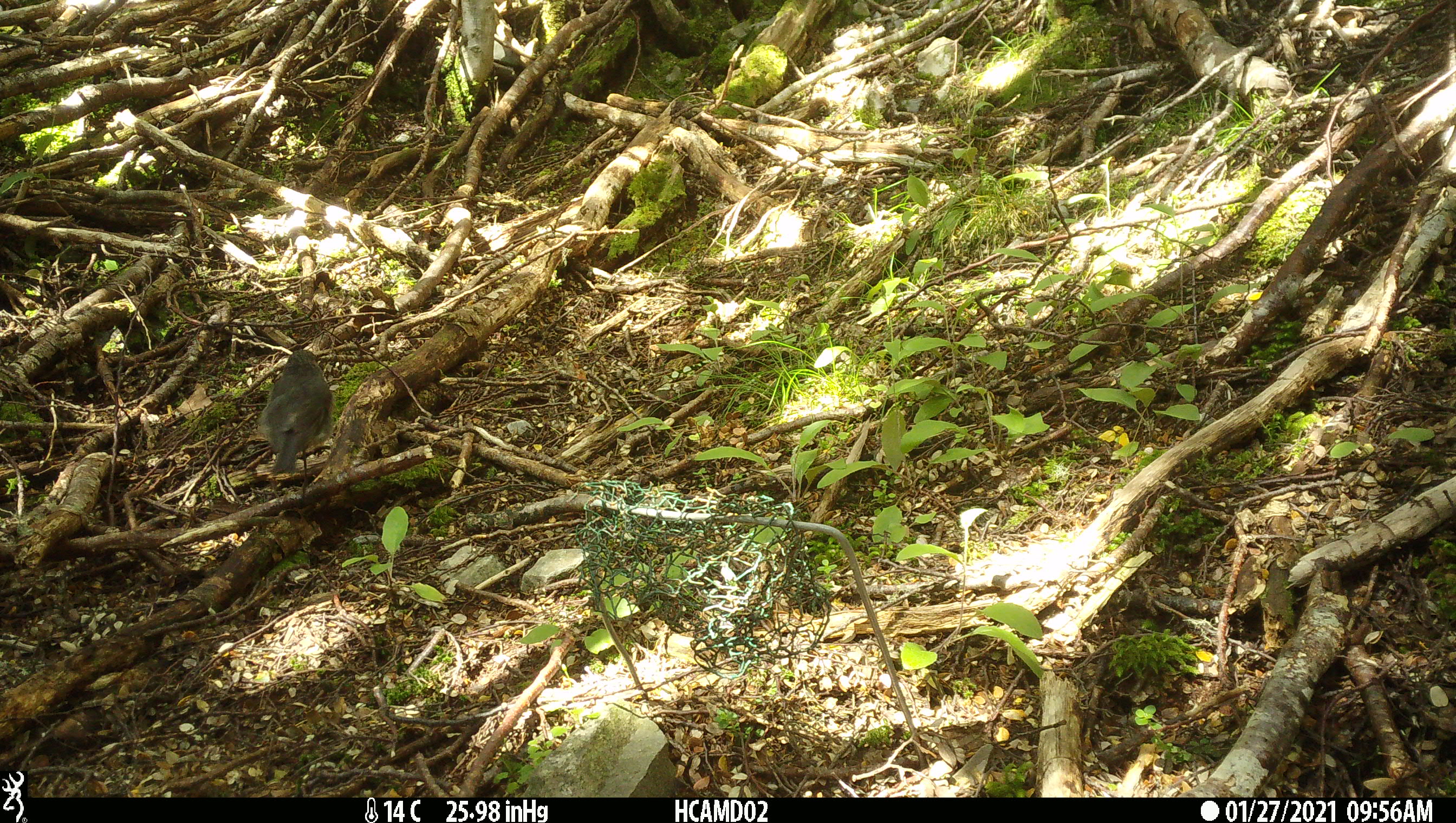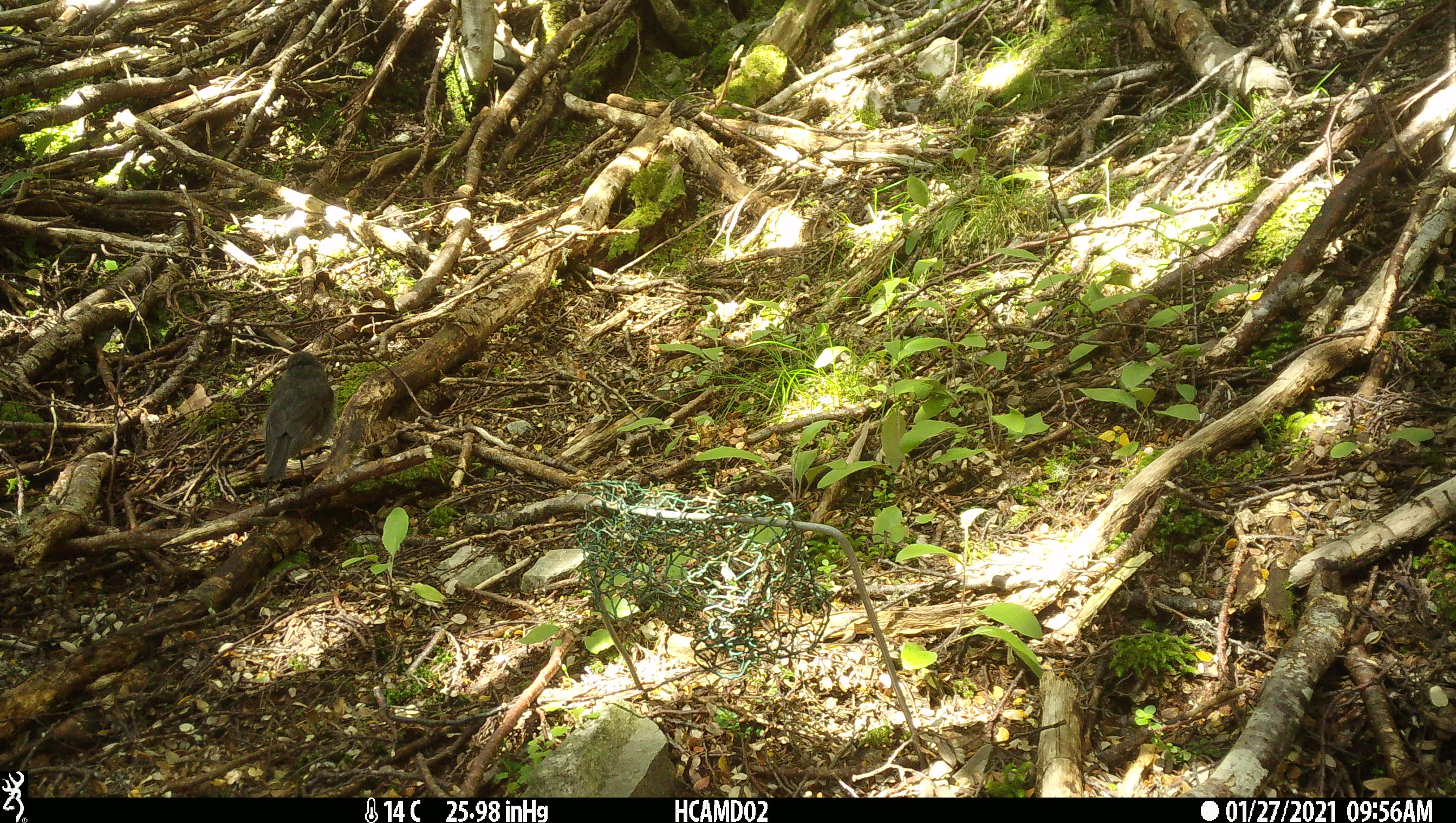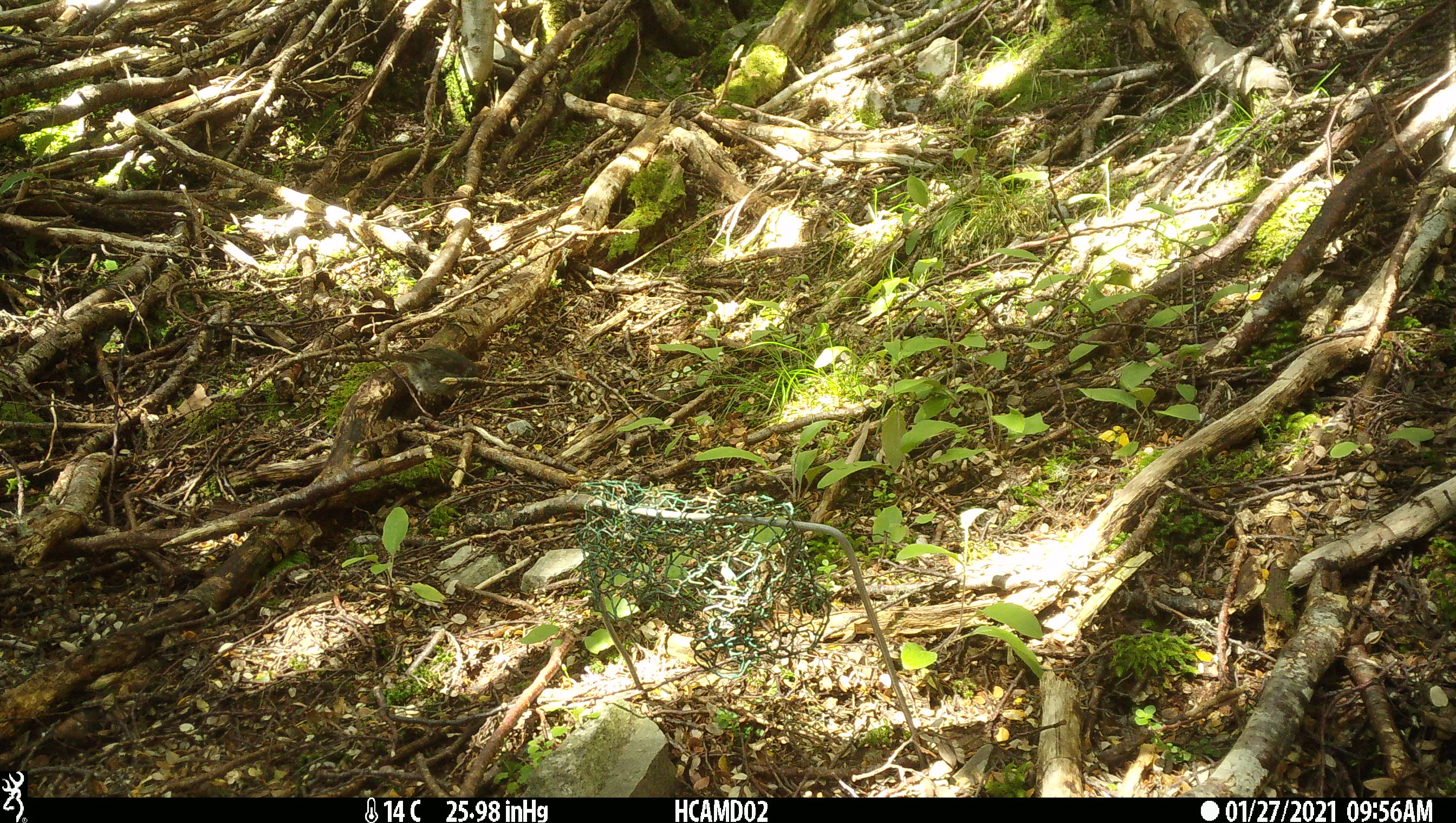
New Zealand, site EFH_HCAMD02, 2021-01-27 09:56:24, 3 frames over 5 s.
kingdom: Animalia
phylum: Chordata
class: Aves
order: Passeriformes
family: Petroicidae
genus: Petroica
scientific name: Petroica australis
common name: new zealand robin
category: robin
Robin (new zealand robin) (Petroica australis).